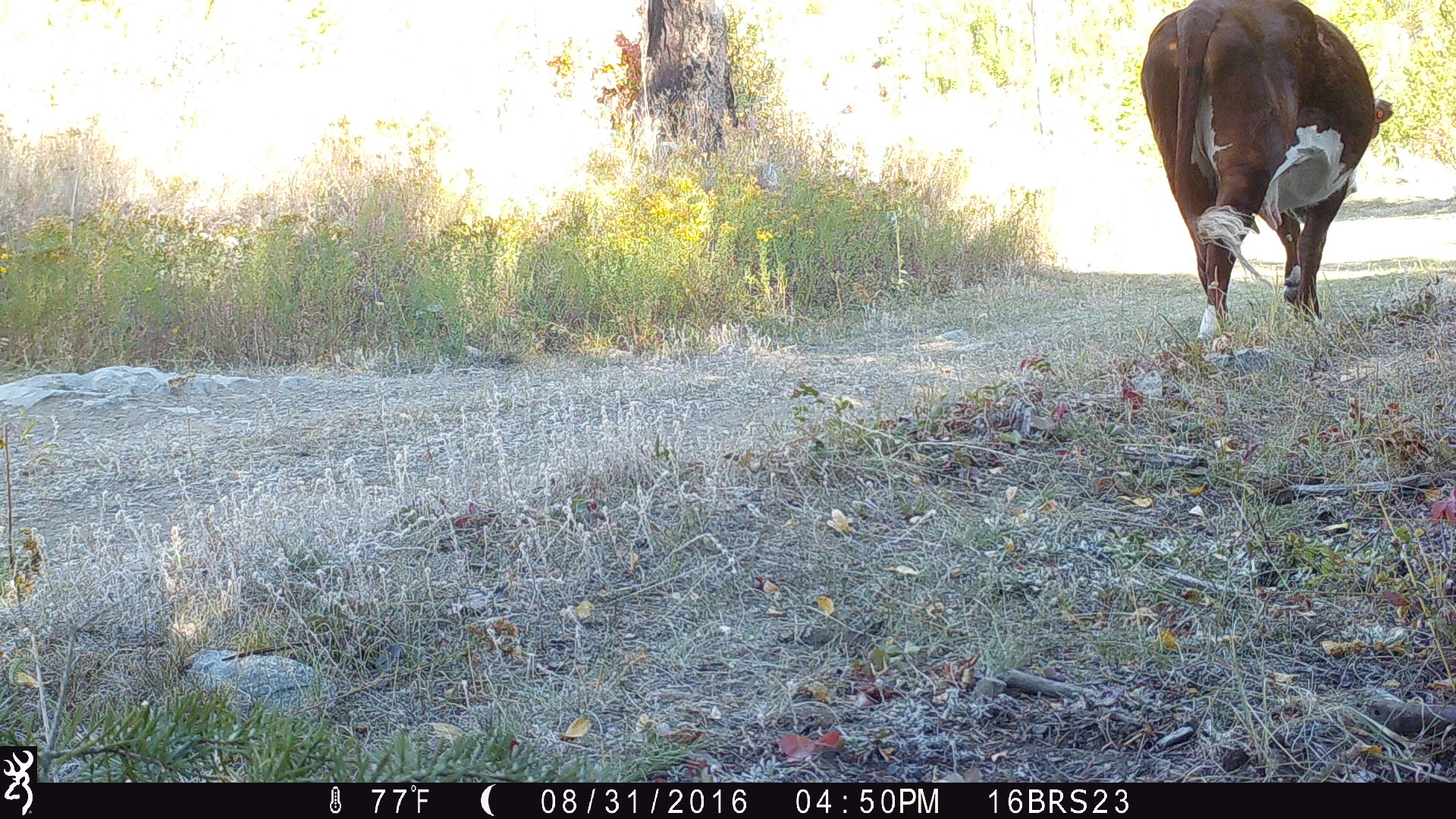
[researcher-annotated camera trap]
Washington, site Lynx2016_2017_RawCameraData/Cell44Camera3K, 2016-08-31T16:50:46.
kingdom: Animalia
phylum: Chordata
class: Mammalia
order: Artiodactyla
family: Bovidae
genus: Bos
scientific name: Bos taurus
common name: domestic cattle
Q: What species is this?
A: Domestic cattle (Bos taurus).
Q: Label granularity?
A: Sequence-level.